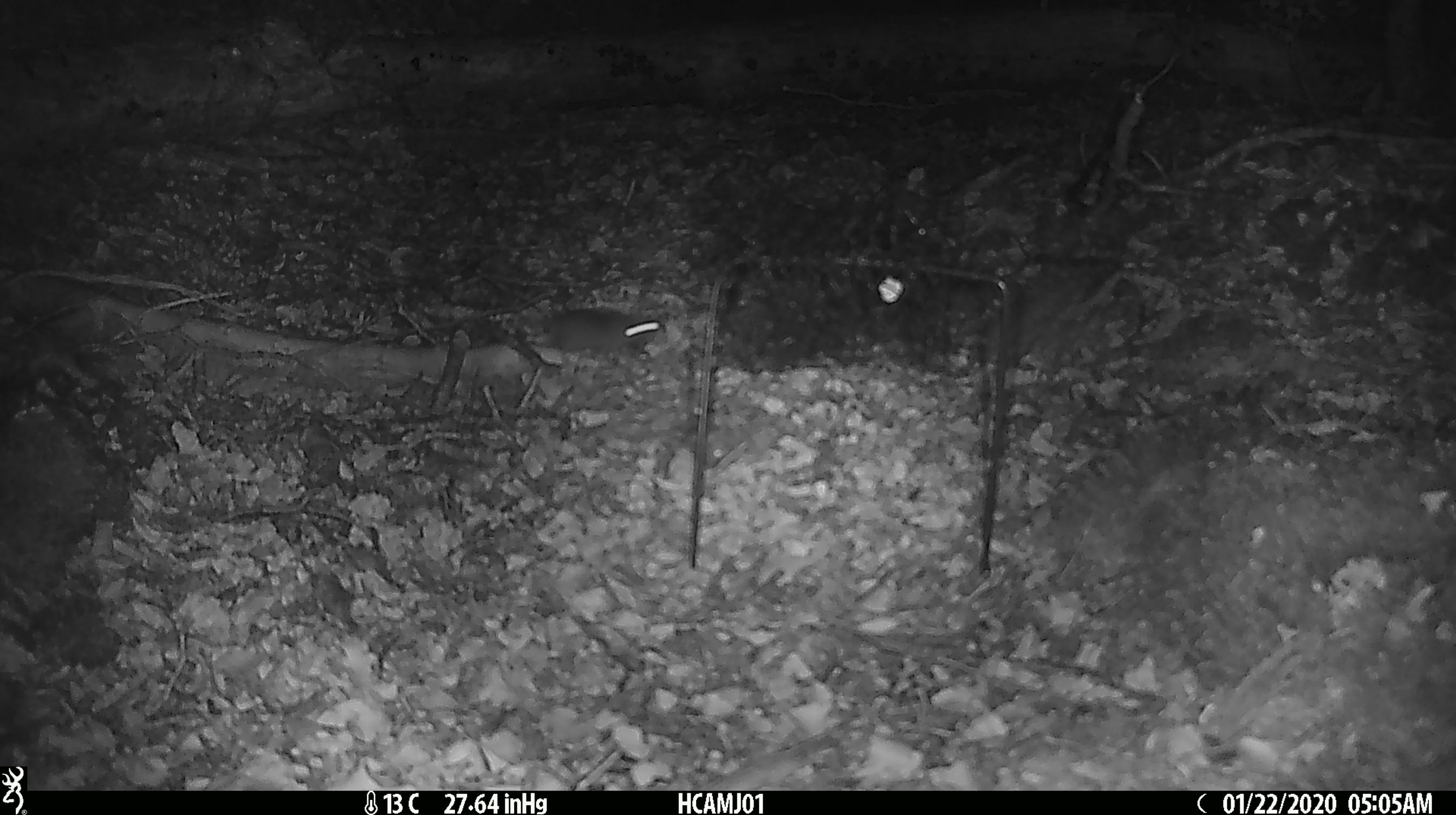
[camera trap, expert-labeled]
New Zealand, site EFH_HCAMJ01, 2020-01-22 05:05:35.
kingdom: Animalia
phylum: Chordata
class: Mammalia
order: Rodentia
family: Muridae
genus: Mus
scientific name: Mus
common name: mouse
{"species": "mouse (Mus)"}